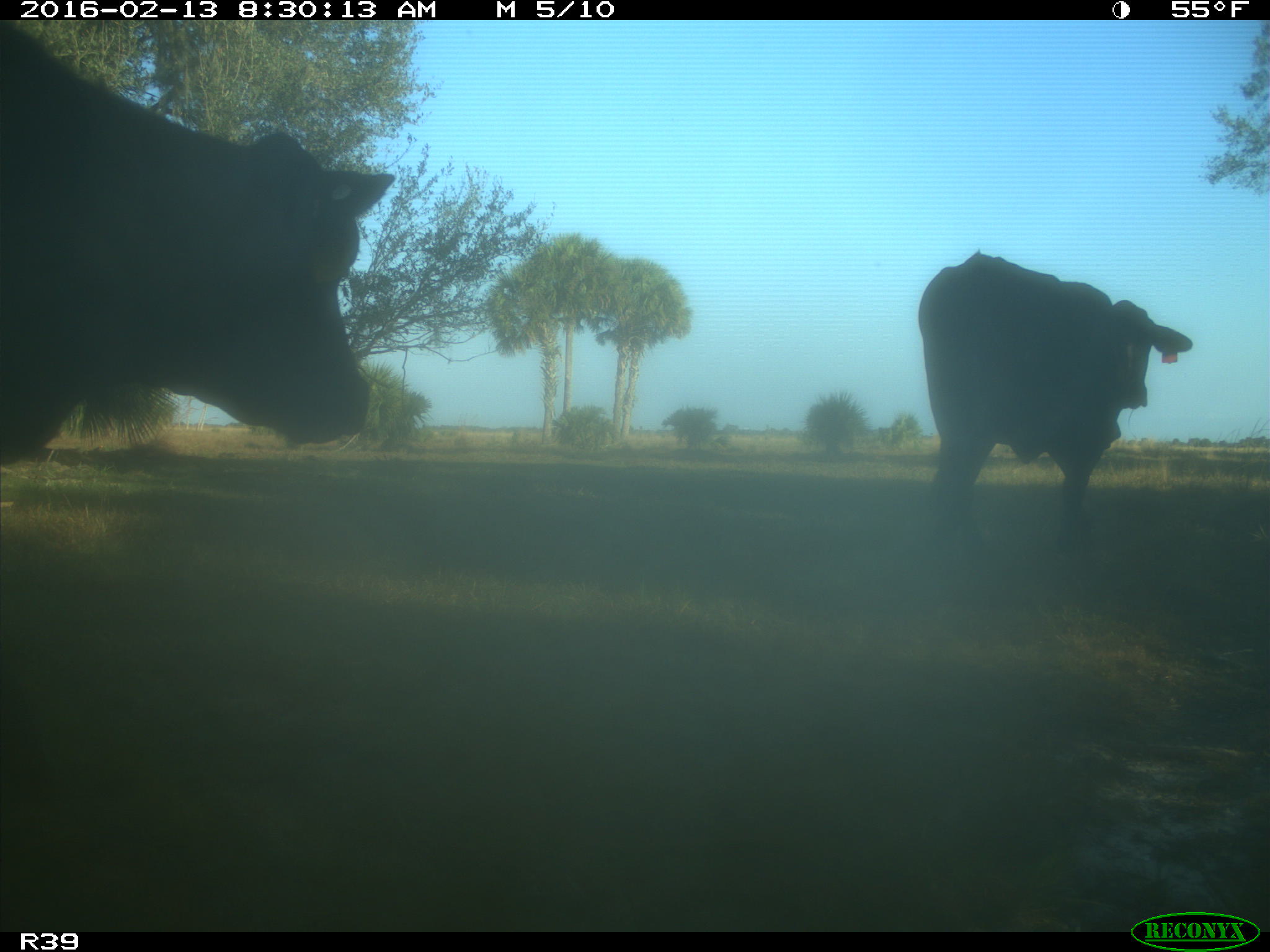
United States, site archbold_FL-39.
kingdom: Animalia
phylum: Chordata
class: Mammalia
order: Artiodactyla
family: Bovidae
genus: Bos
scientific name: Bos taurus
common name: domestic cow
Bos taurus (domestic cow).